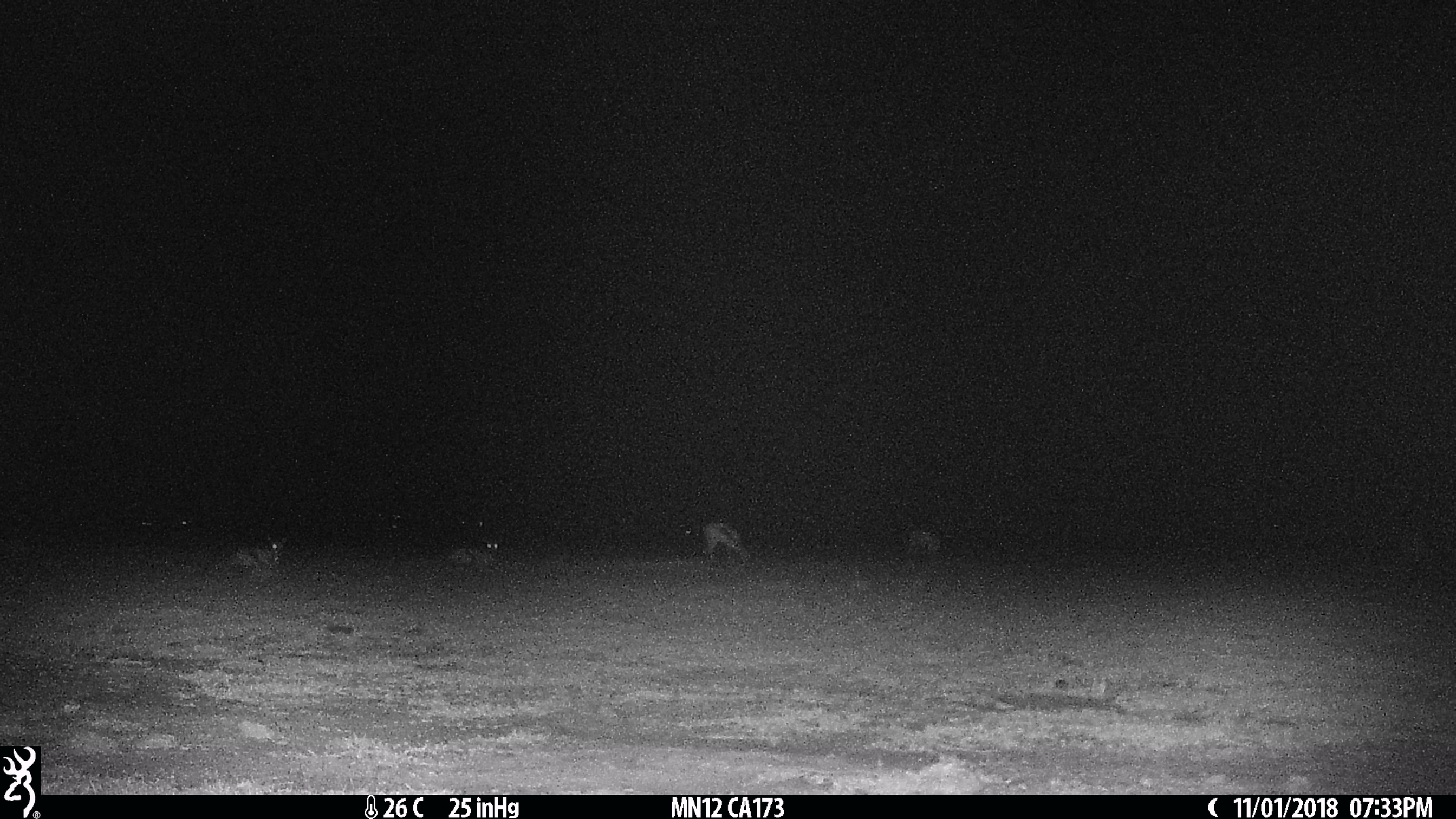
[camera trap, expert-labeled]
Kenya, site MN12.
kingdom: Animalia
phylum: Chordata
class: Mammalia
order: Artiodactyla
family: Bovidae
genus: Eudorcas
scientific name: Eudorcas thomsonii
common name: thomon's gazelle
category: gazelle thomsons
Gazelle thomsons (thomon's gazelle) (Eudorcas thomsonii).